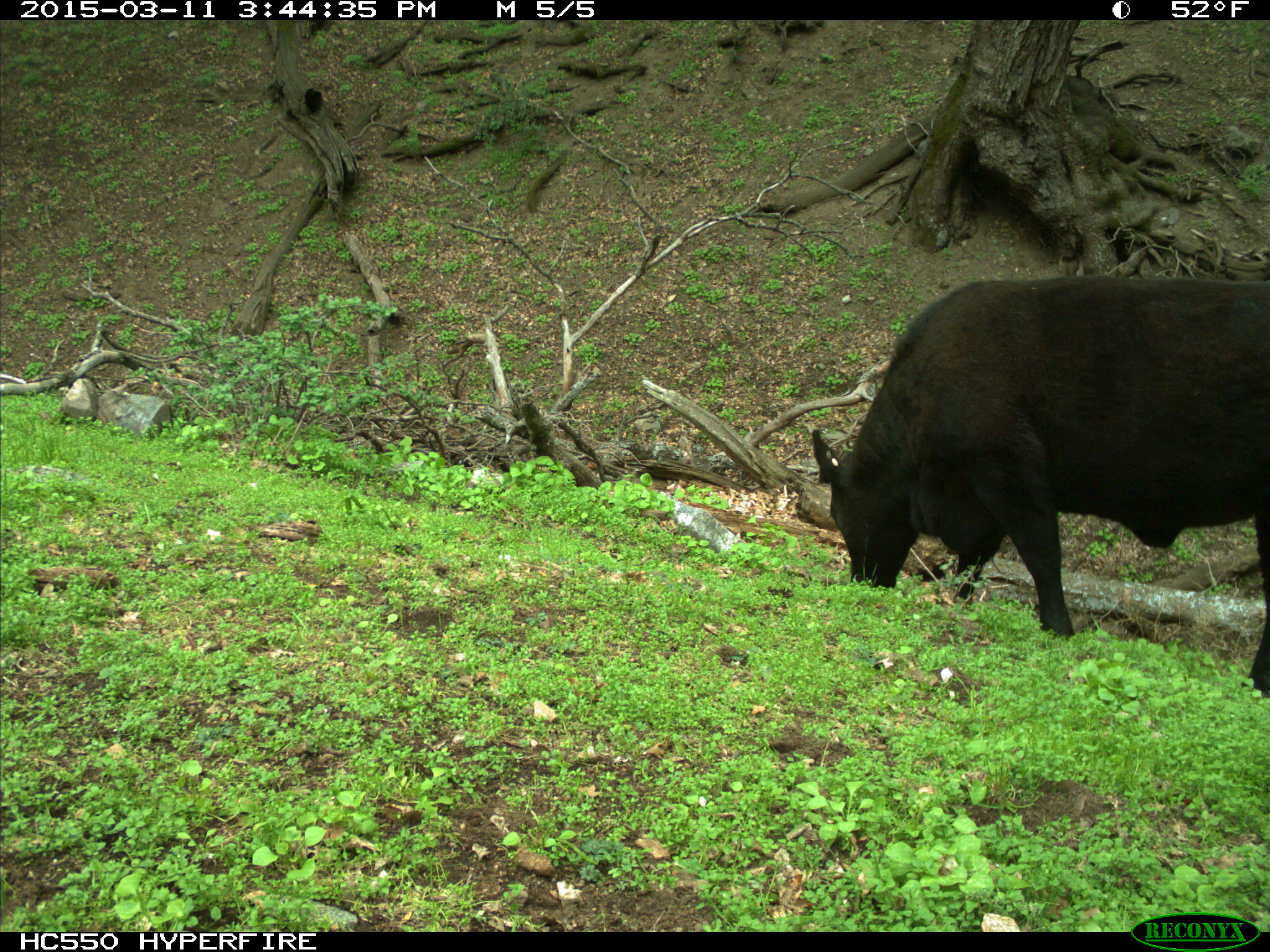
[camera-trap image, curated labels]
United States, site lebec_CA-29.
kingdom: Animalia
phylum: Chordata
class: Mammalia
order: Artiodactyla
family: Bovidae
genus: Bos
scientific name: Bos taurus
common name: domestic cow